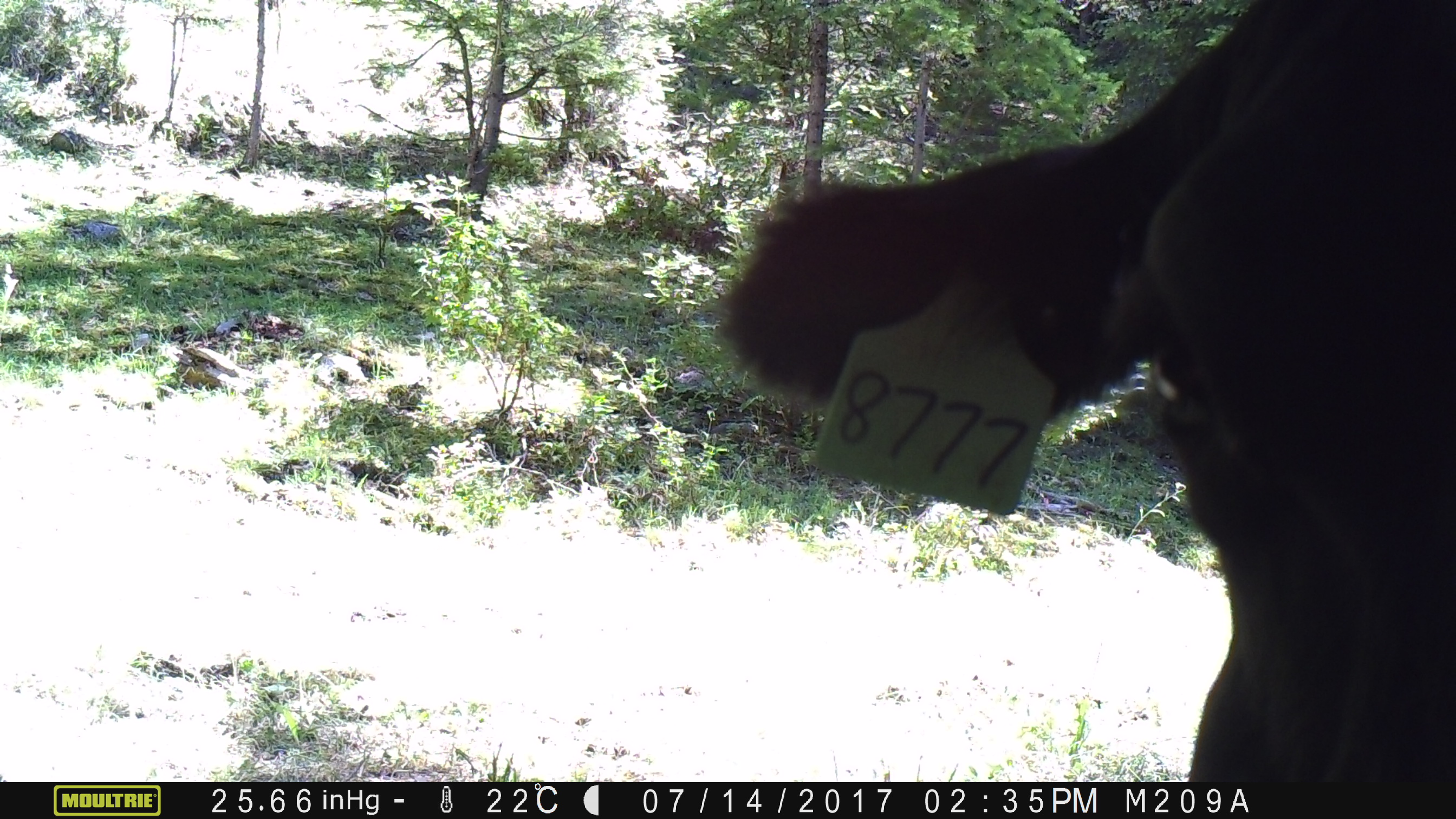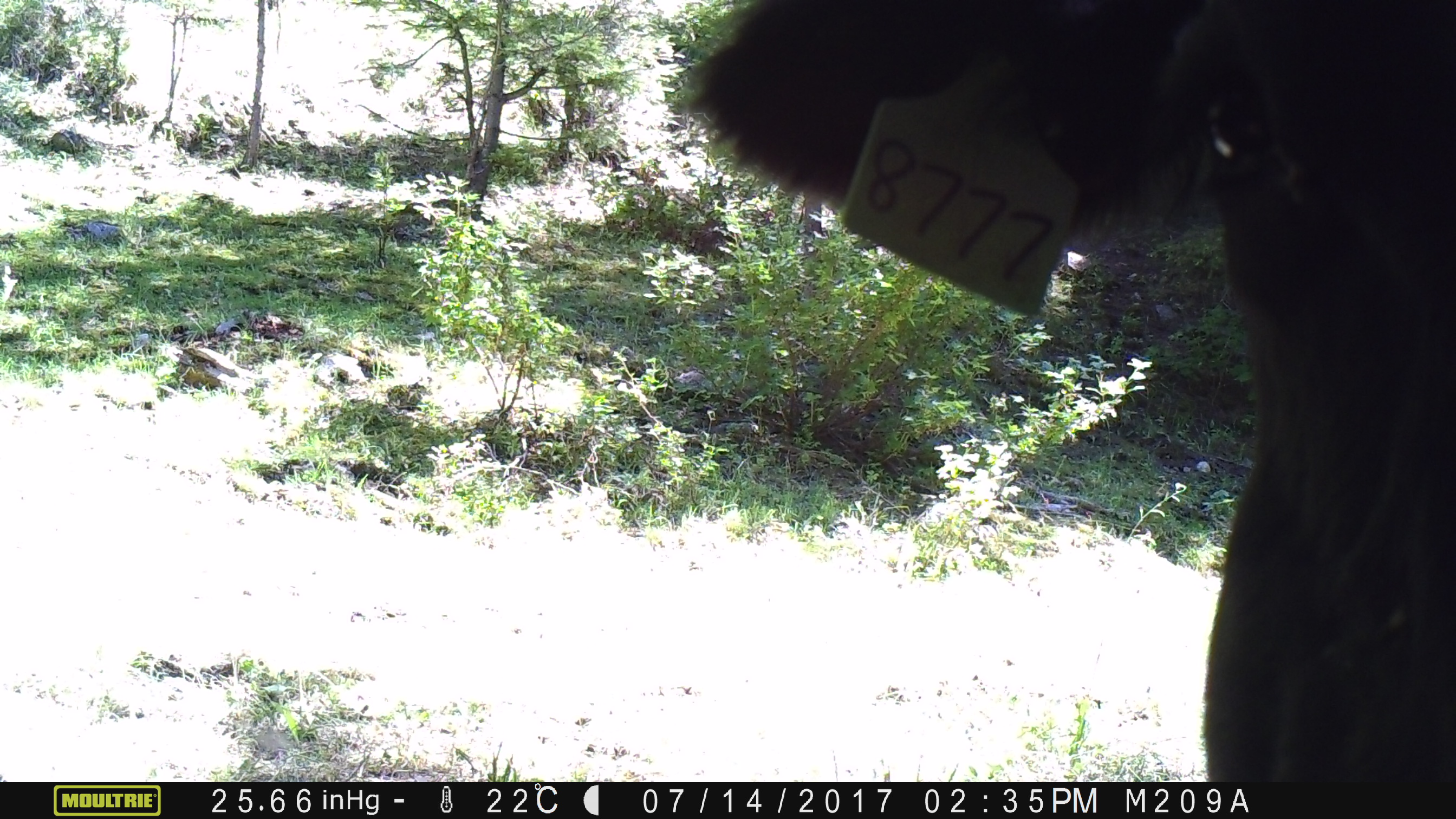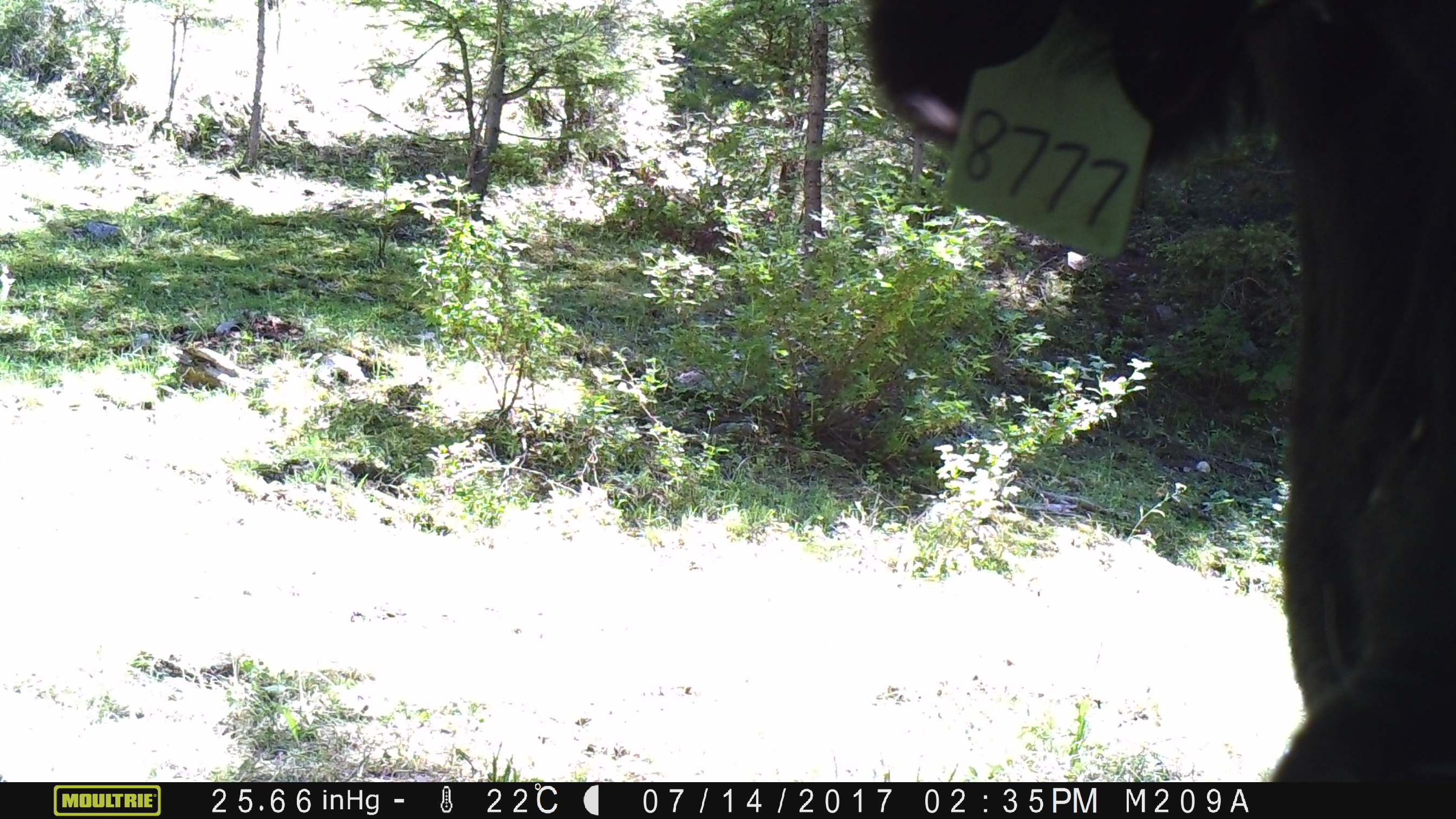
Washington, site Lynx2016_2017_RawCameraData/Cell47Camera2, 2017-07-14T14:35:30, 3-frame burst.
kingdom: Animalia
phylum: Chordata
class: Mammalia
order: Artiodactyla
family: Bovidae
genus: Bos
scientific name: Bos taurus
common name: domestic cattle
Domestic cattle (Bos taurus). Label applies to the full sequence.